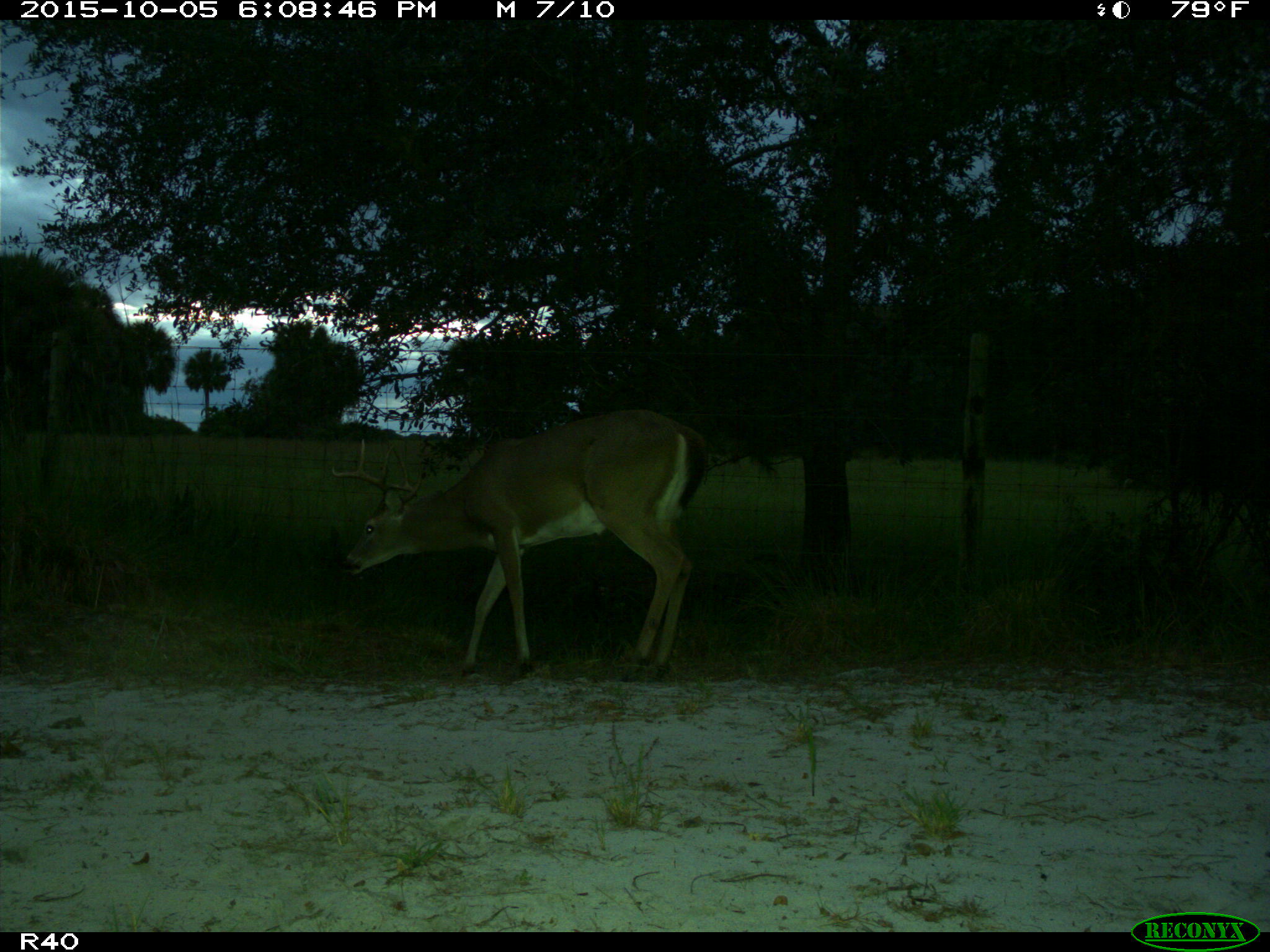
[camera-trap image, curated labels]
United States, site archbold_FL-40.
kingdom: Animalia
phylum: Chordata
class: Mammalia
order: Artiodactyla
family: Cervidae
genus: Odocoileus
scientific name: Odocoileus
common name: deer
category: unidentified deer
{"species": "unidentified deer (deer) (Odocoileus)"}